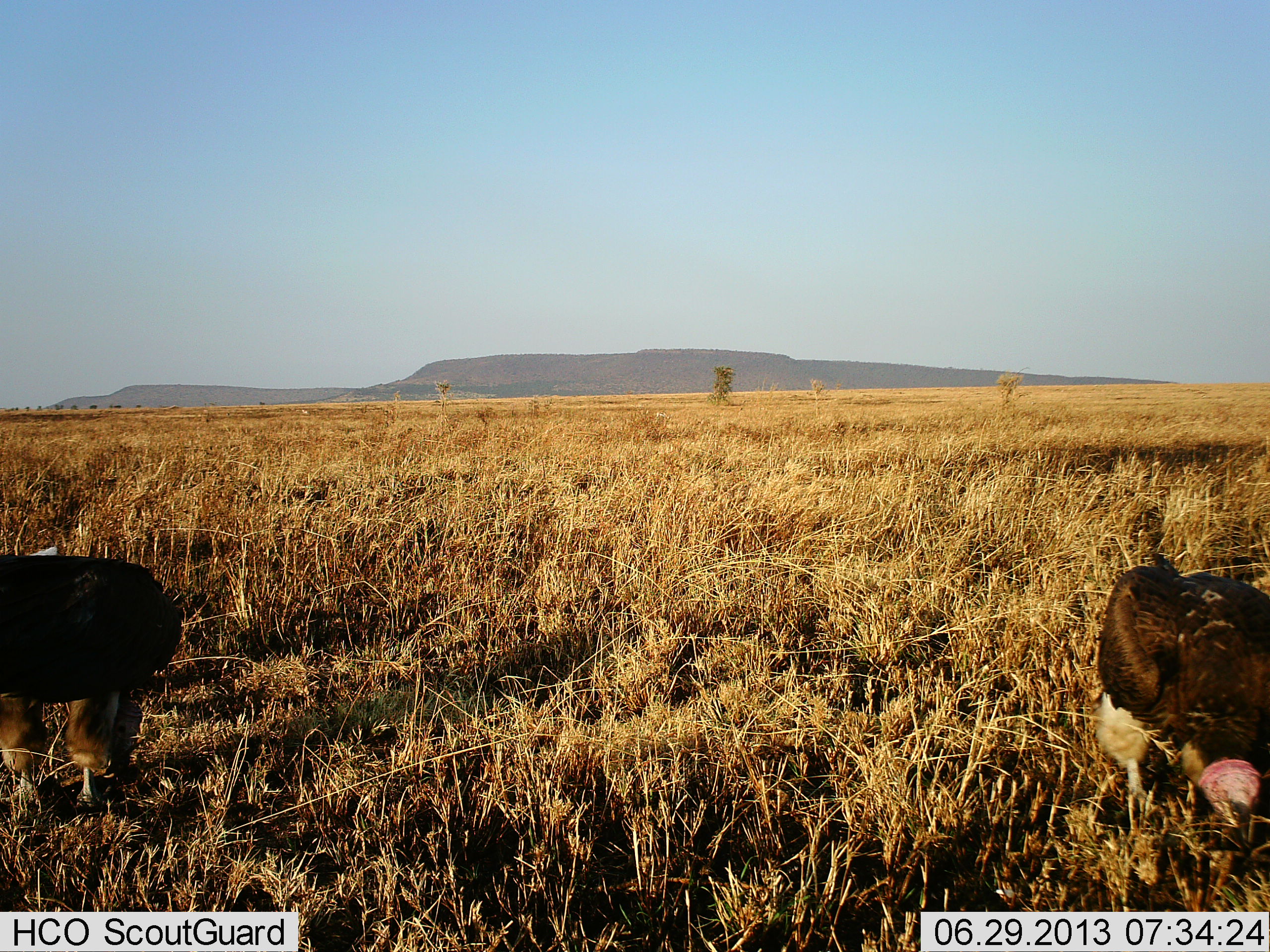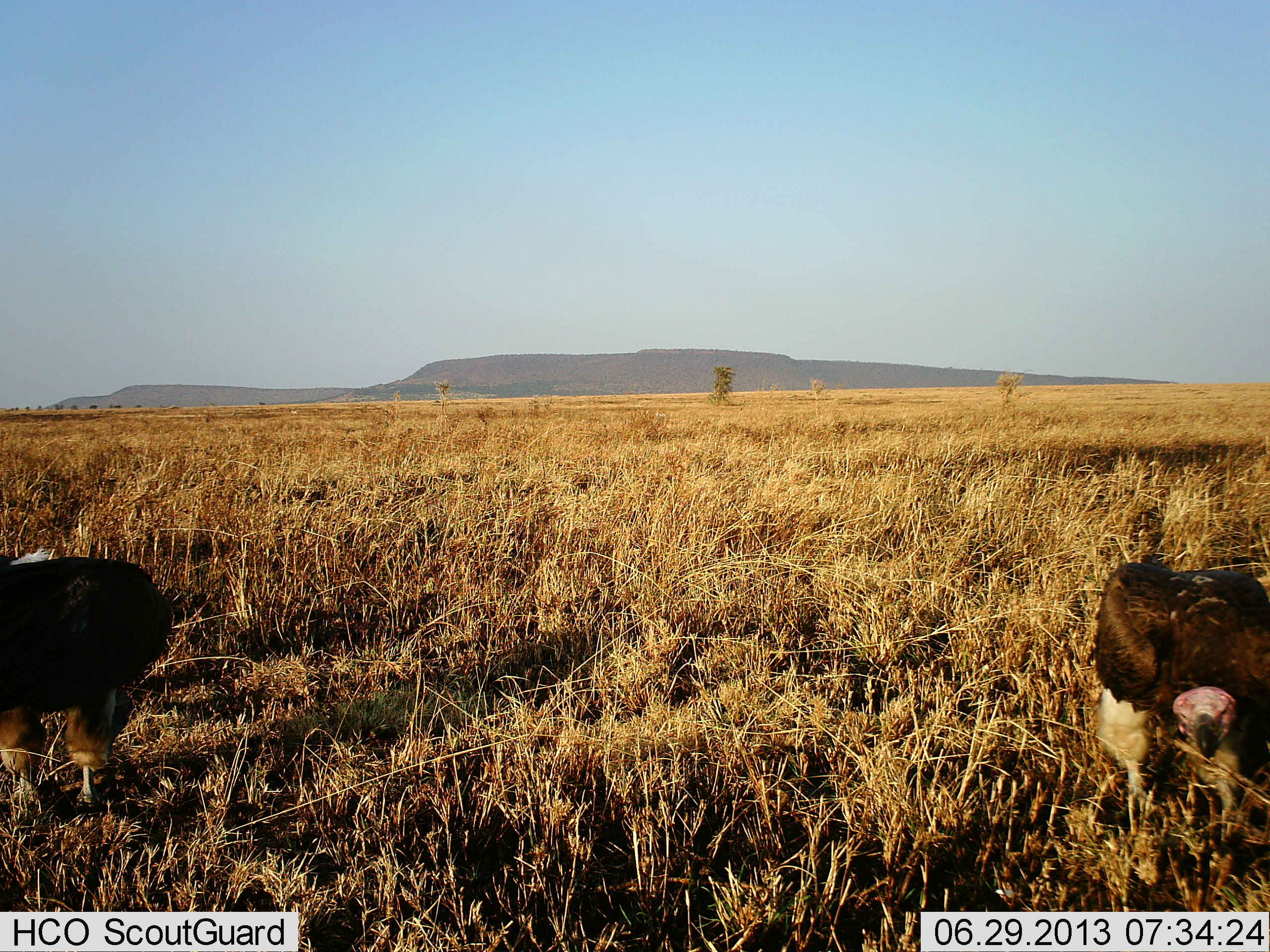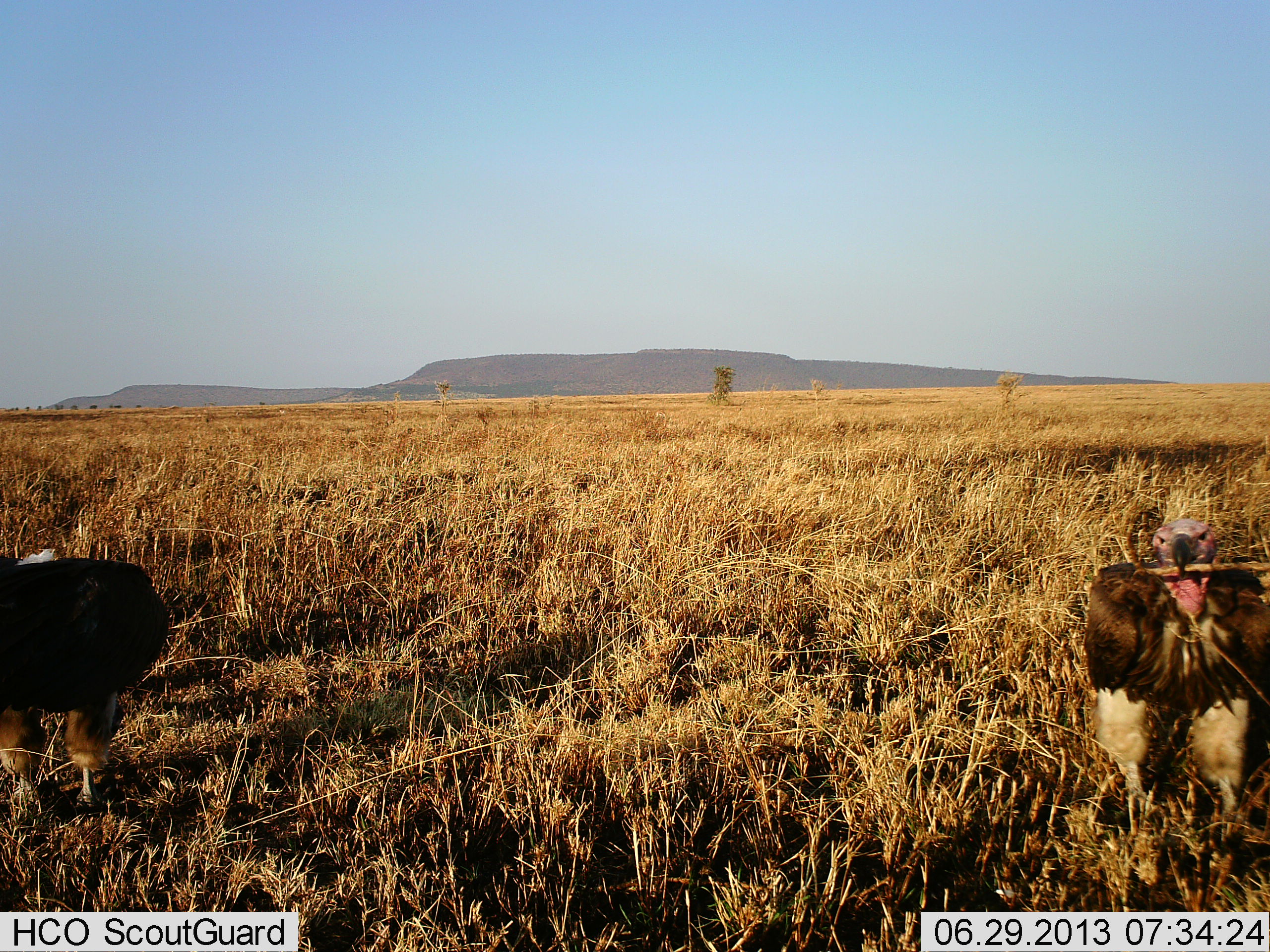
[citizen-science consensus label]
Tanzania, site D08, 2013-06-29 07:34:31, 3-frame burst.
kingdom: Animalia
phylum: Chordata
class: Aves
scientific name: Aves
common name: bird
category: otherbird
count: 2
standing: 71%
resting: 0%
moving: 0%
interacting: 5%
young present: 0%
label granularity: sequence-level